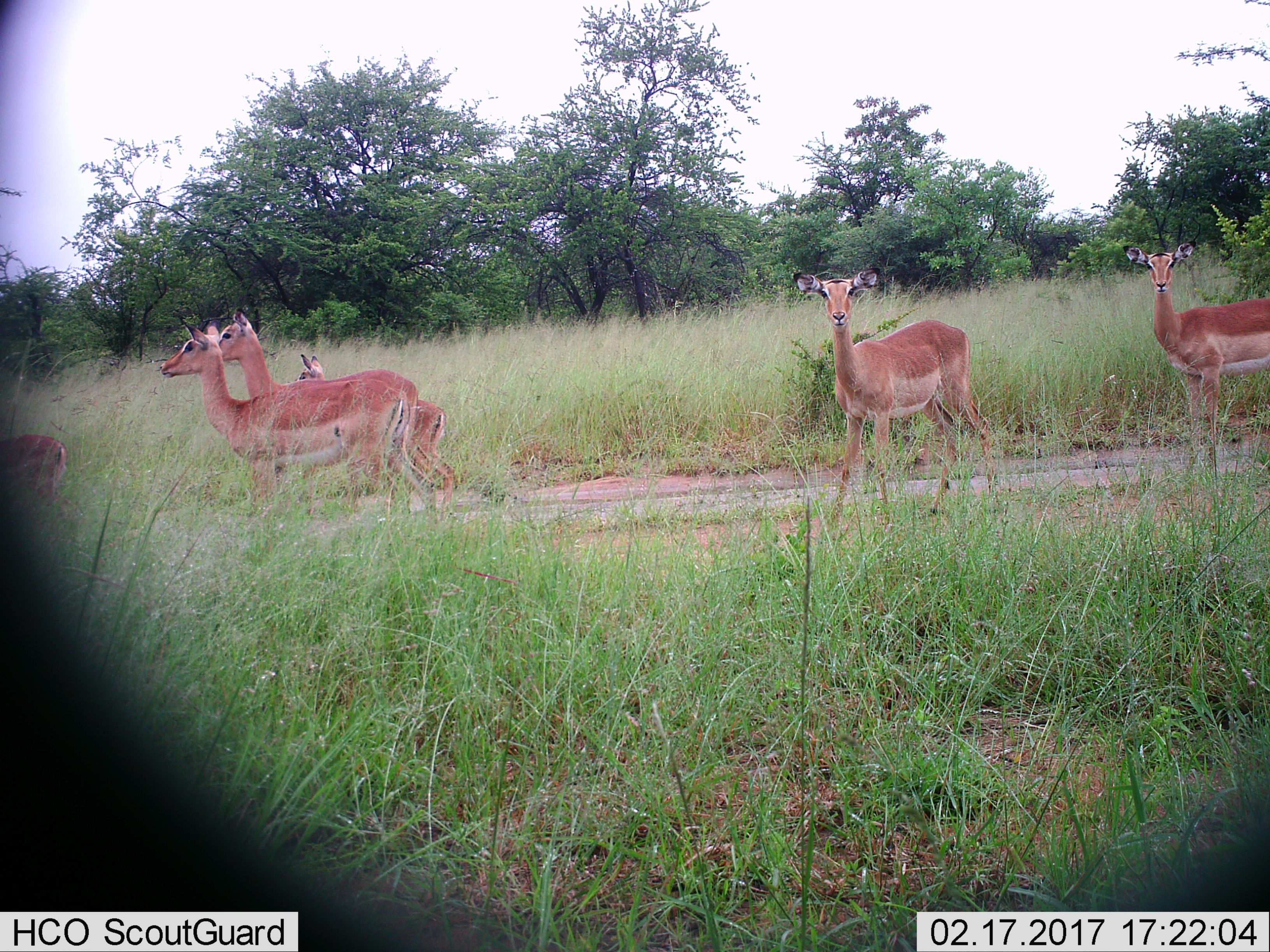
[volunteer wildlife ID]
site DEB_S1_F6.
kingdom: Animalia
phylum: Chordata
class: Mammalia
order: Artiodactyla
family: Bovidae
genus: Aepyceros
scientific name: Aepyceros melampus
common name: impala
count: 6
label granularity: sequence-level